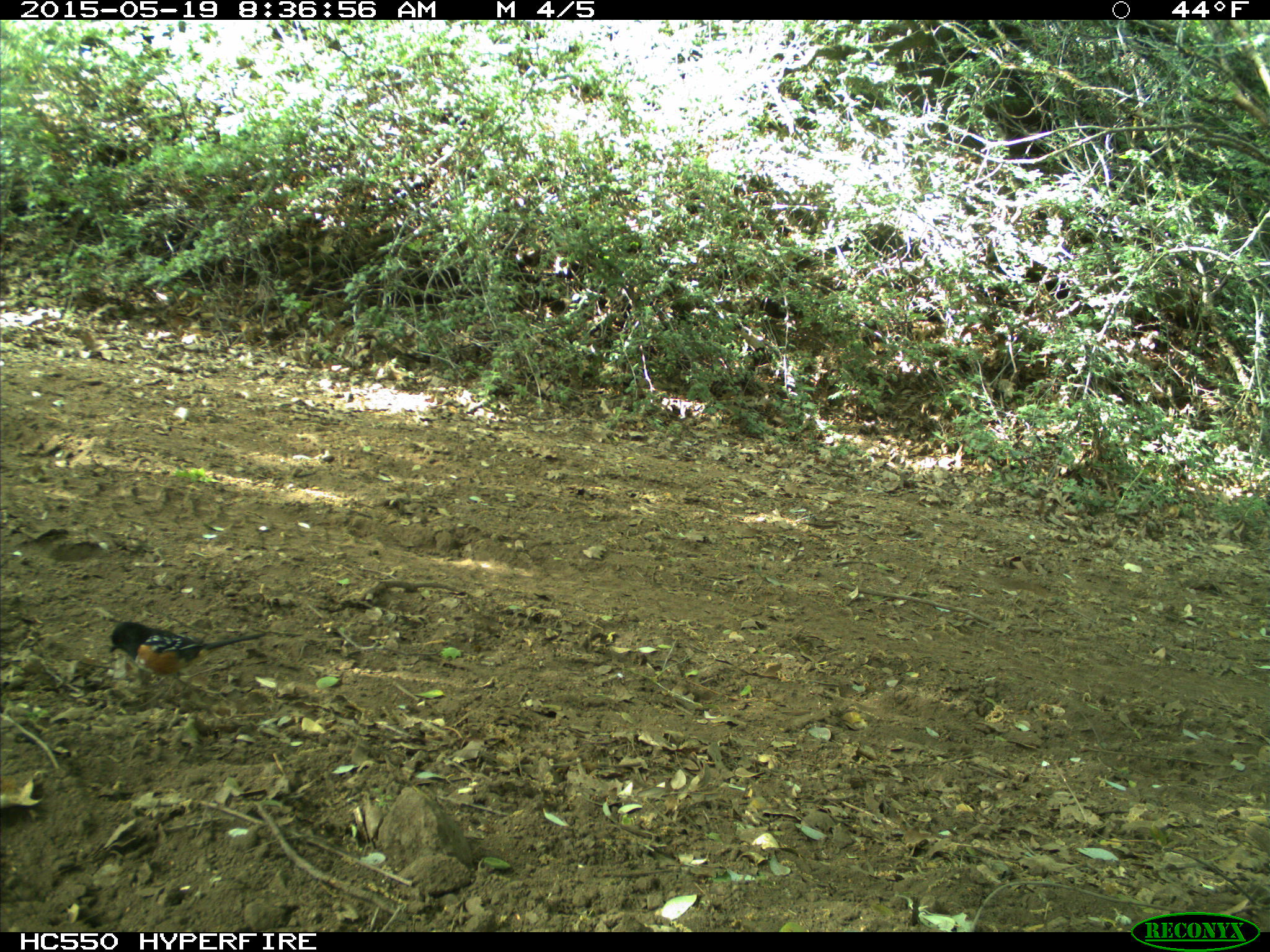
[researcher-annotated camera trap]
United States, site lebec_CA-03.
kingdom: Animalia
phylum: Chordata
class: Aves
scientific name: Aves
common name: birds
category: unidentified bird